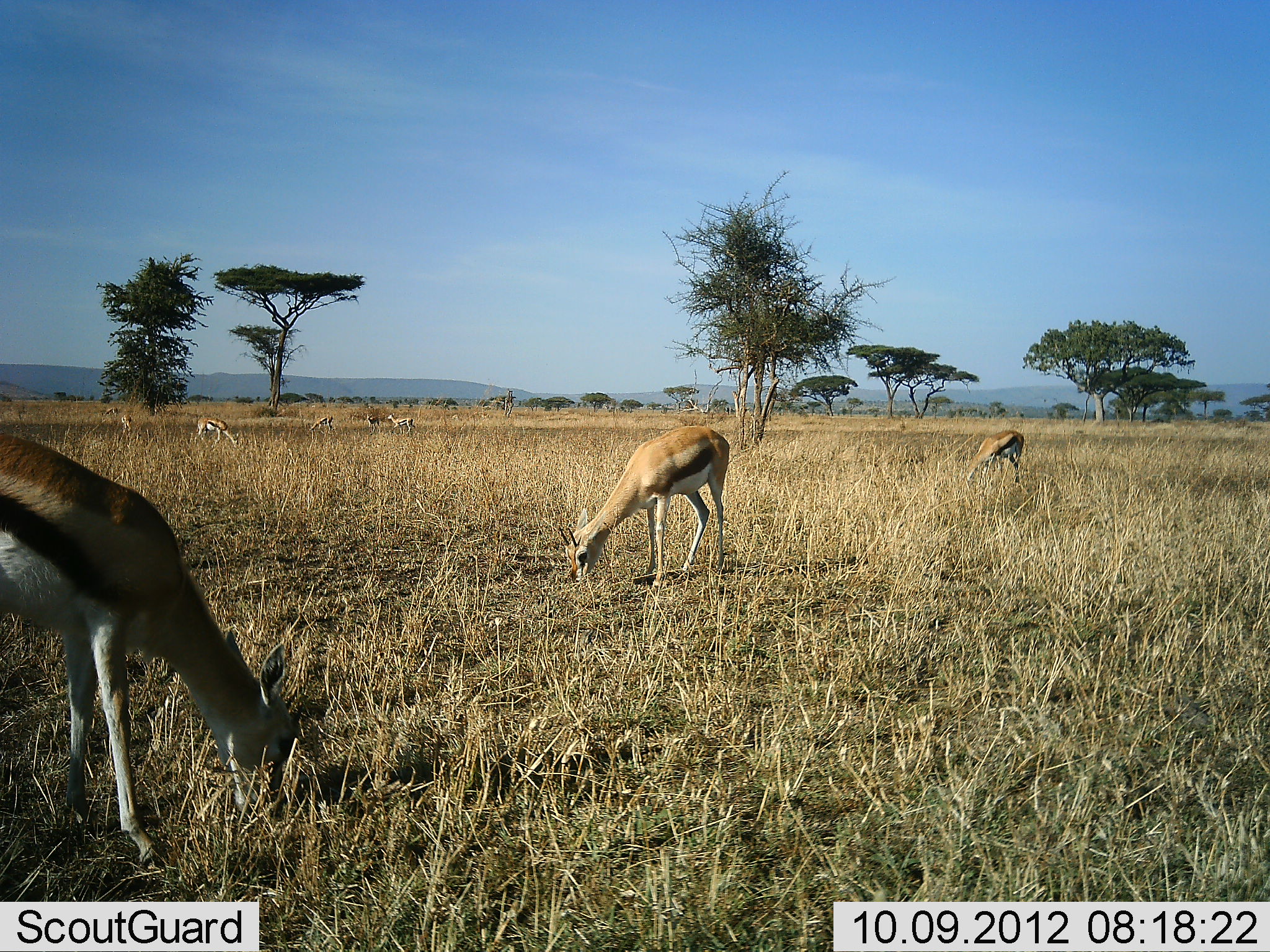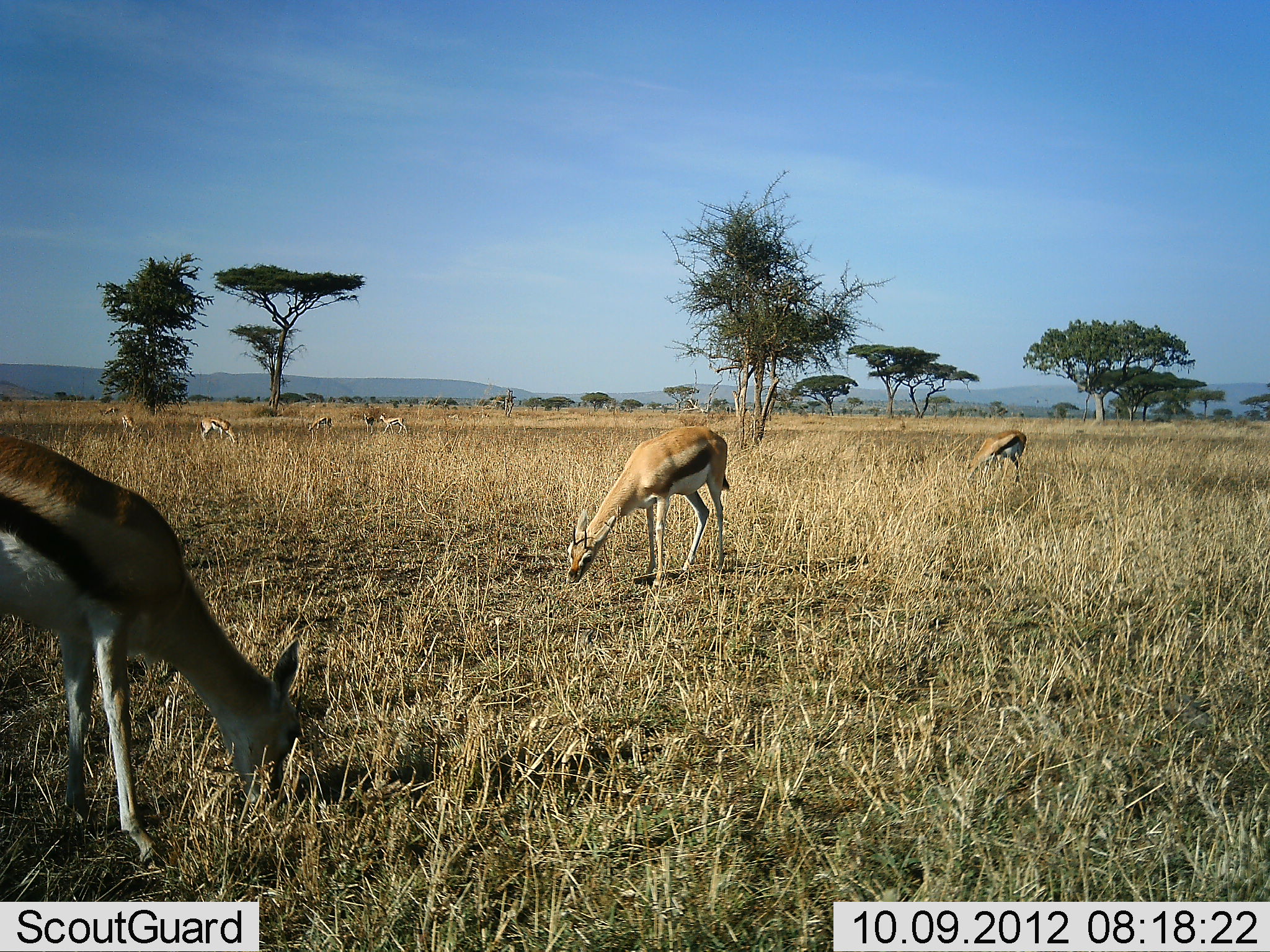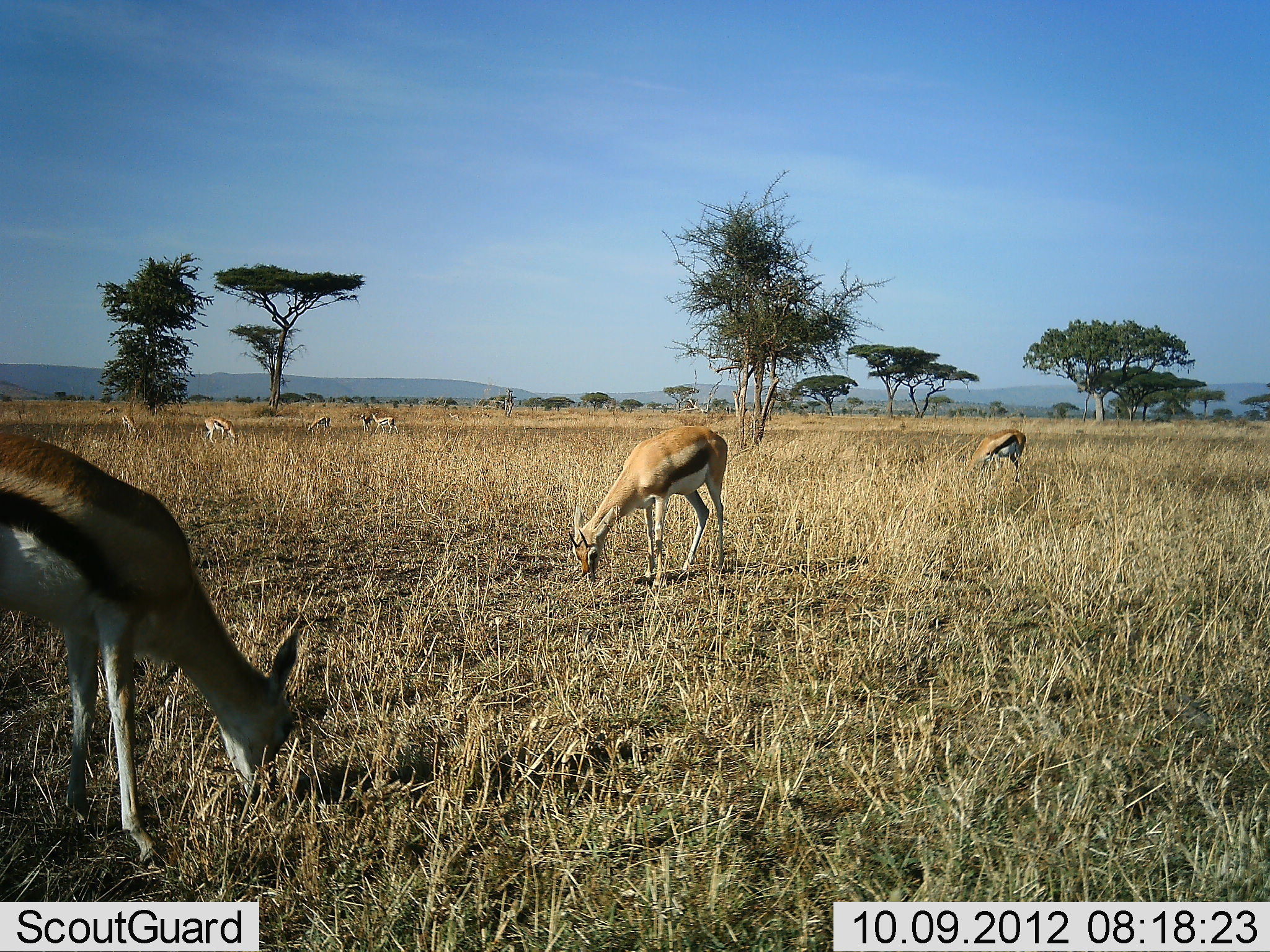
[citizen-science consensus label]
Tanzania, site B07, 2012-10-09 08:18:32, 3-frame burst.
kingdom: Animalia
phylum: Chordata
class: Mammalia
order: Artiodactyla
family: Bovidae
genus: Eudorcas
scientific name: Eudorcas thomsonii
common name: thomson's gazelle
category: gazellethomsons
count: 8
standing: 10%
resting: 0%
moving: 20%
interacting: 0%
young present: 0%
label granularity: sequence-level